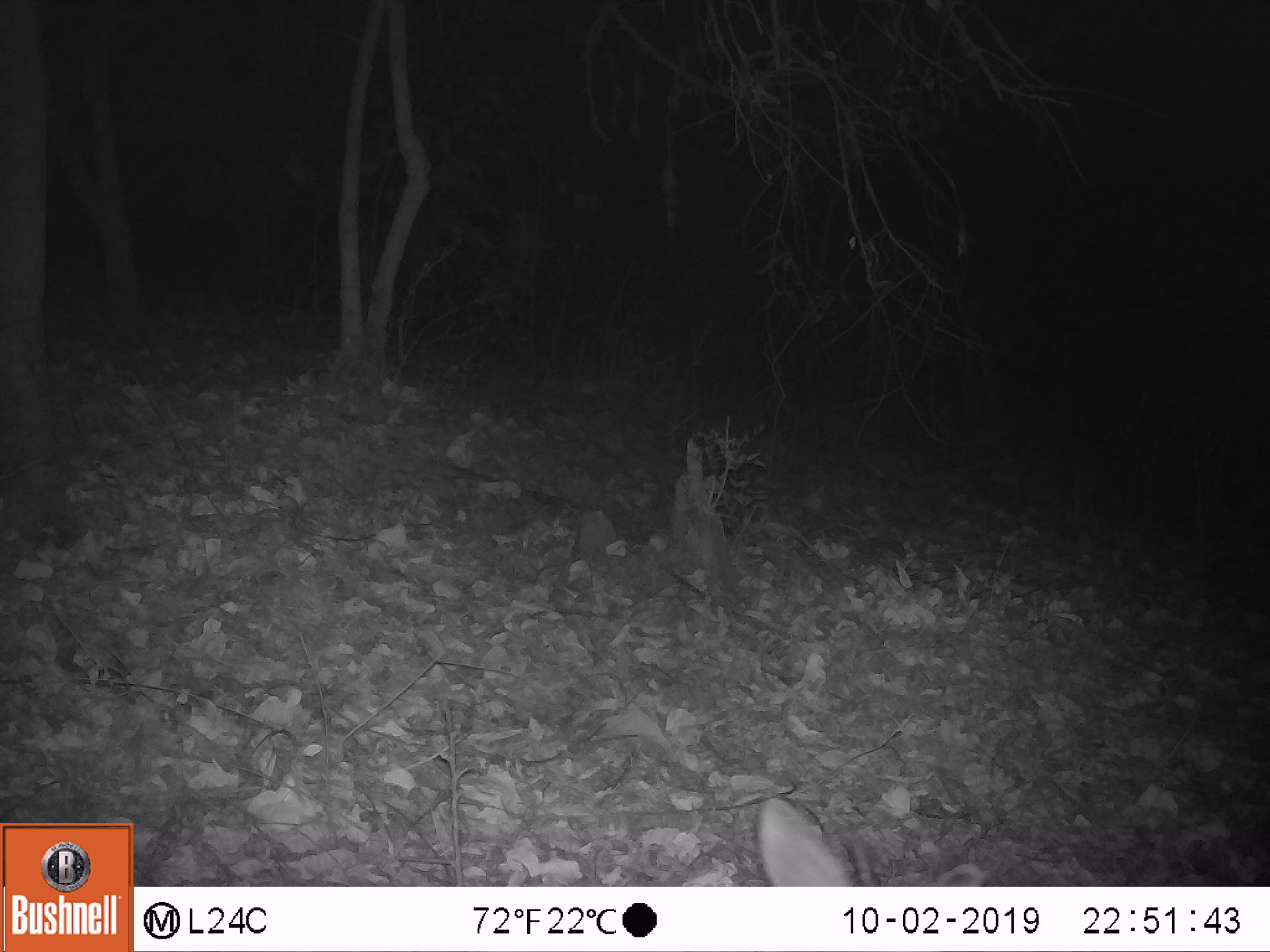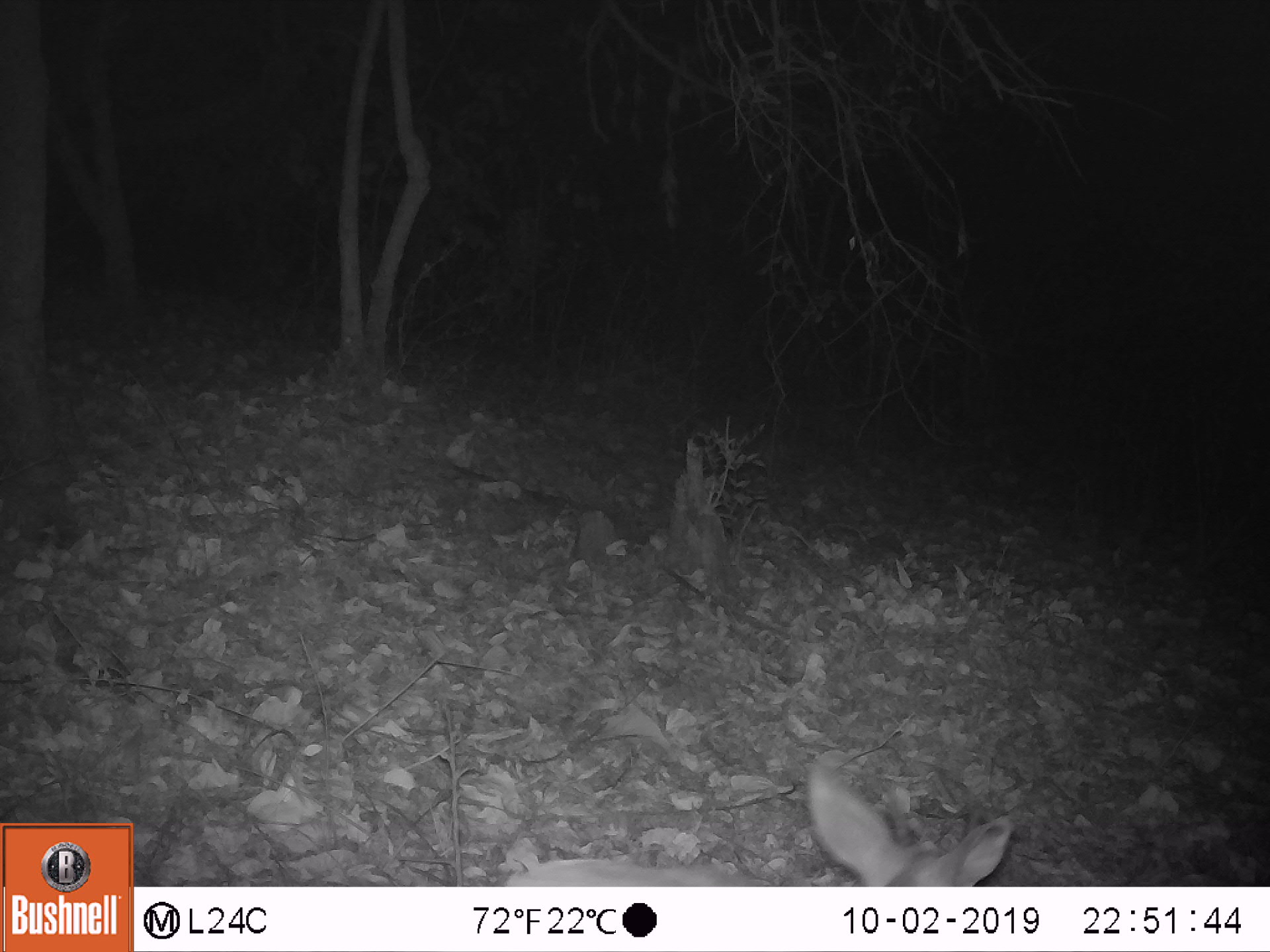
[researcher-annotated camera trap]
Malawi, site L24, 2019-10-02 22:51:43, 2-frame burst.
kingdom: Animalia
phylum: Chordata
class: Mammalia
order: Artiodactyla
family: Bovidae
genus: Tragelaphus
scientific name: Tragelaphus sylvaticus sylvaticus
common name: cape bushbuck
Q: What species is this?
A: Cape bushbuck (Tragelaphus sylvaticus sylvaticus).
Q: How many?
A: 1.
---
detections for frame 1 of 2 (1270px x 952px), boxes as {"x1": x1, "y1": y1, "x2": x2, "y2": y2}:
cape bushbuck: {"x1": 734, "y1": 781, "x2": 869, "y2": 880}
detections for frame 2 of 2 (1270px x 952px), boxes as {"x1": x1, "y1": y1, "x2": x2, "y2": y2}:
cape bushbuck: {"x1": 491, "y1": 754, "x2": 1017, "y2": 881}